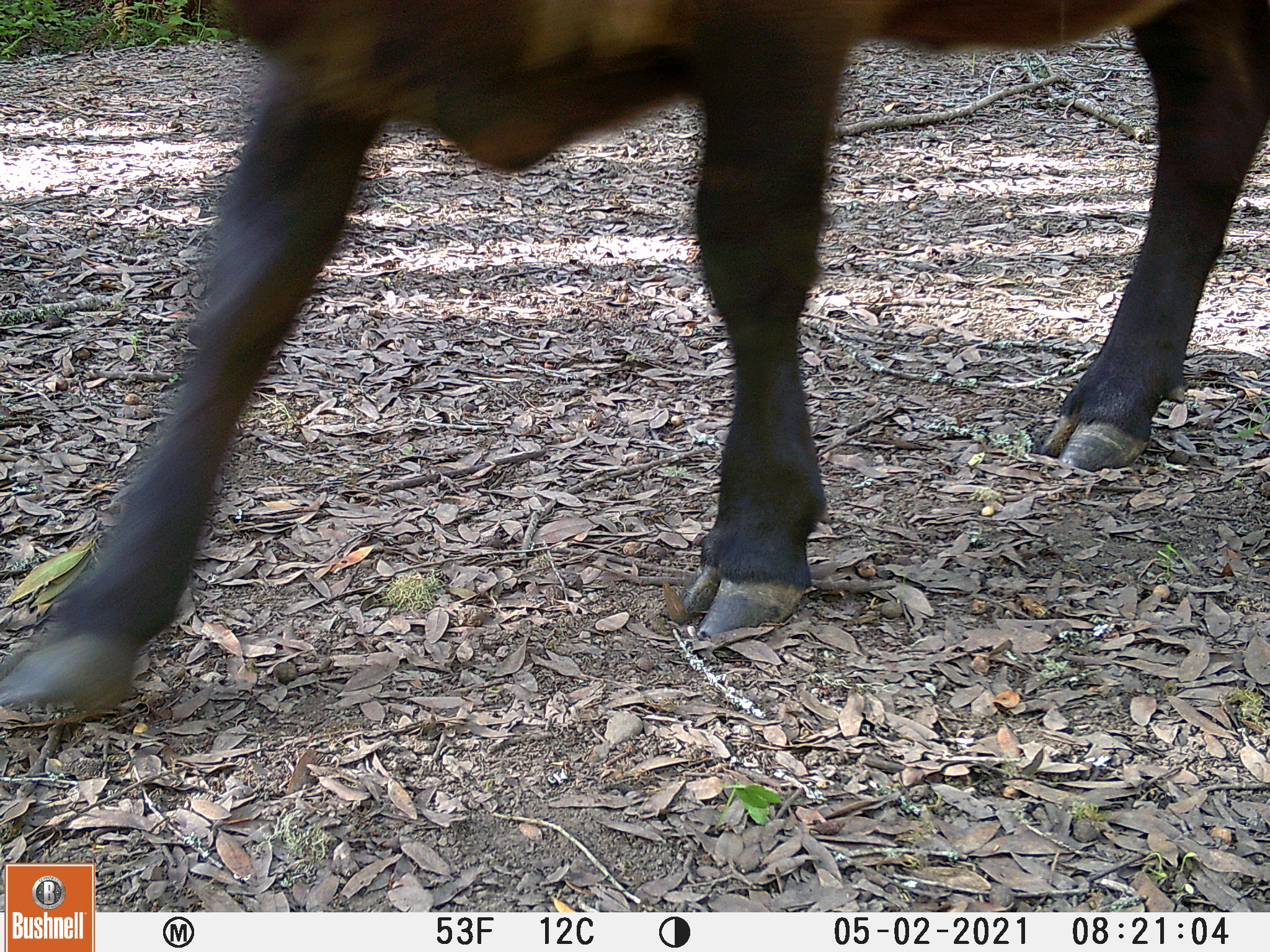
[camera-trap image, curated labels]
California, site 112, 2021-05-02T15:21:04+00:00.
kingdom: Animalia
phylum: Chordata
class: Mammalia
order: Artiodactyla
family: Bovidae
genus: Bos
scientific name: Bos taurus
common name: domestic cattle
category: cattle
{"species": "cattle (domestic cattle) (Bos taurus)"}